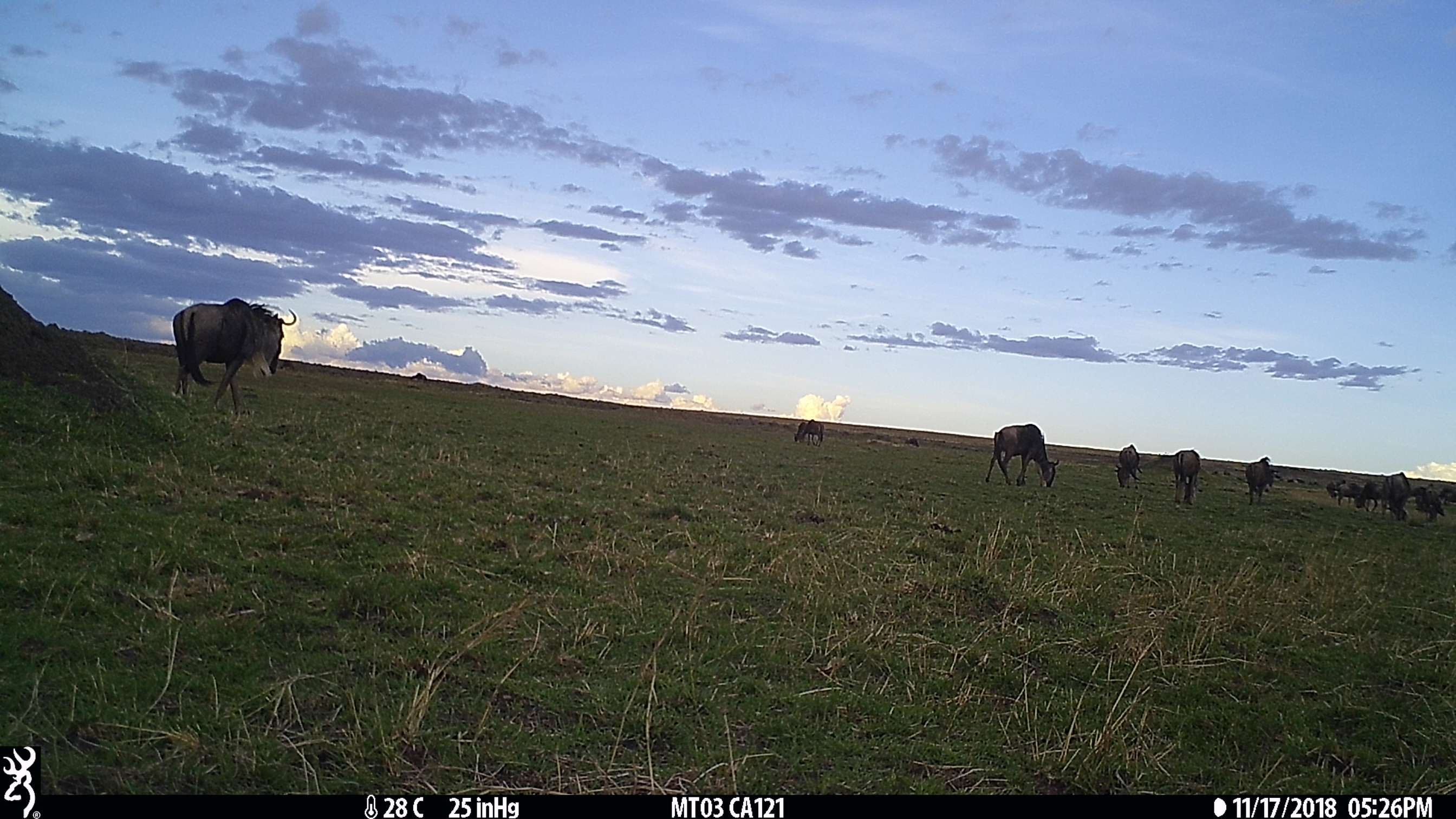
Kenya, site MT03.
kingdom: Animalia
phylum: Chordata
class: Mammalia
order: Artiodactyla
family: Bovidae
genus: Connochaetes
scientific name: Connochaetes taurinus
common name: blue wildebeest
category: wildebeest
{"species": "wildebeest (blue wildebeest) (Connochaetes taurinus)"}